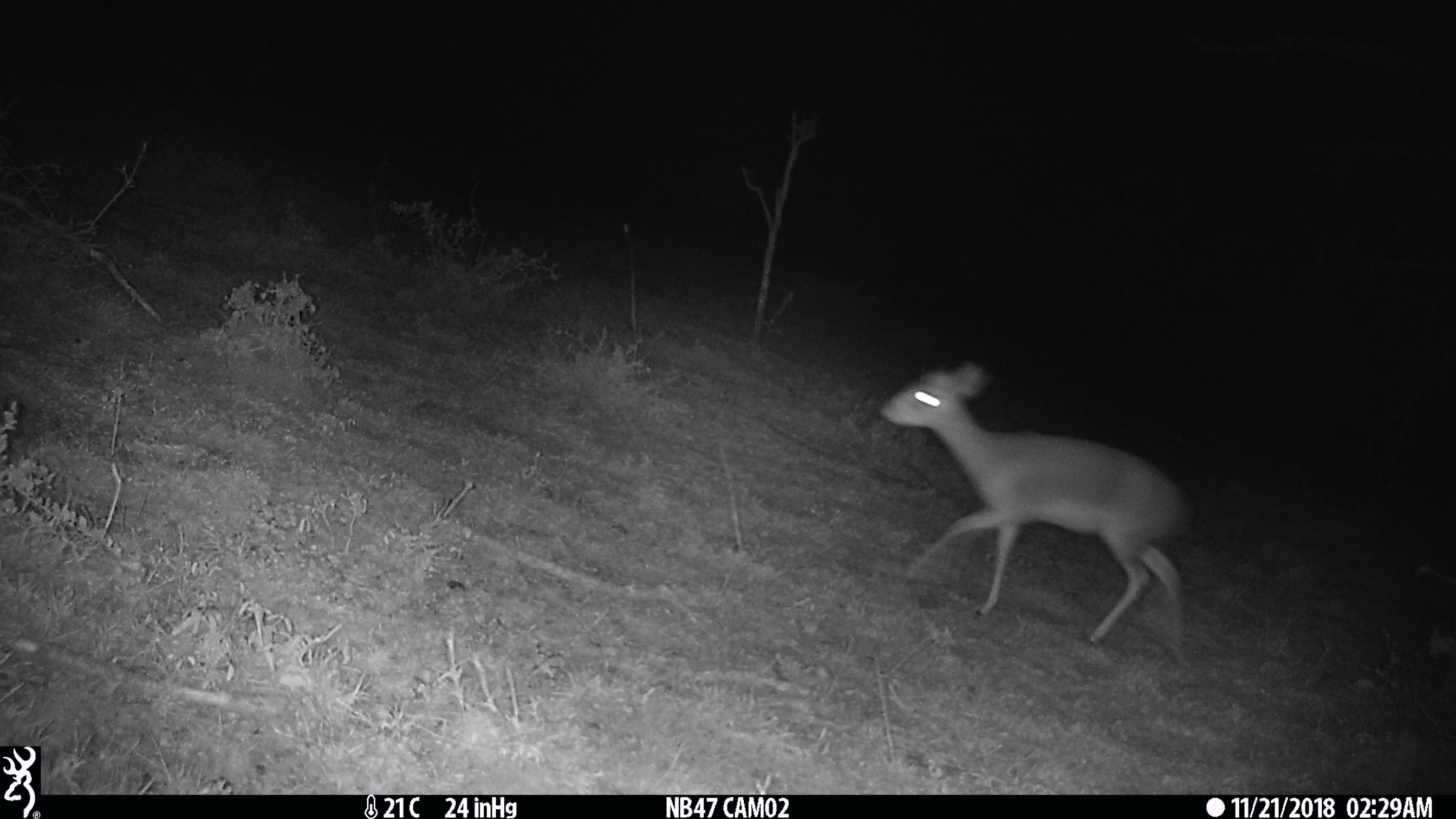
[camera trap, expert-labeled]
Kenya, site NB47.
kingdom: Animalia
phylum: Chordata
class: Mammalia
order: Artiodactyla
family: Bovidae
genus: Madoqua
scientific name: Madoqua kirkii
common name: kirk's dik-dik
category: dikdik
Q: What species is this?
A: Dikdik (kirk's dik-dik) (Madoqua kirkii).